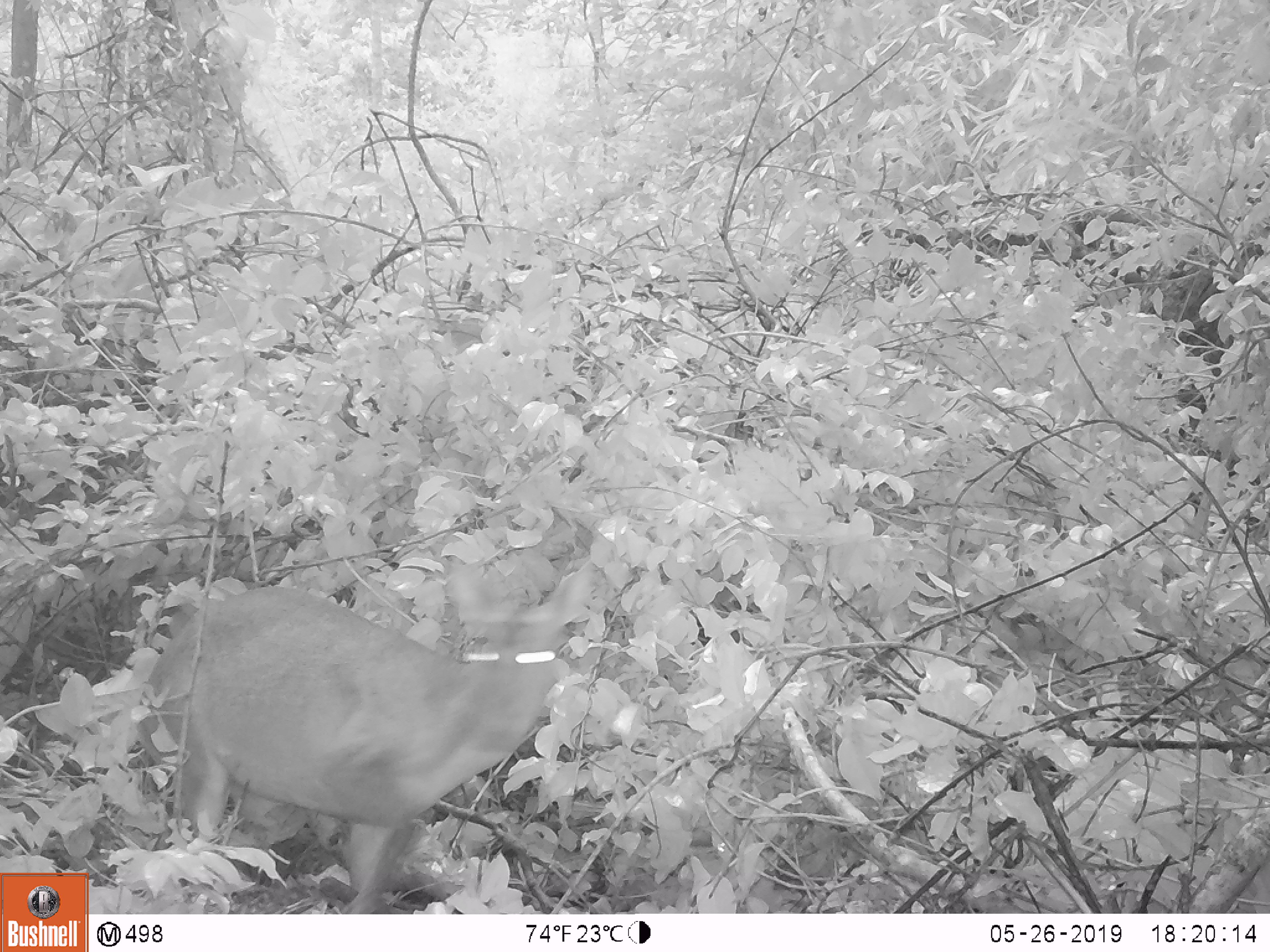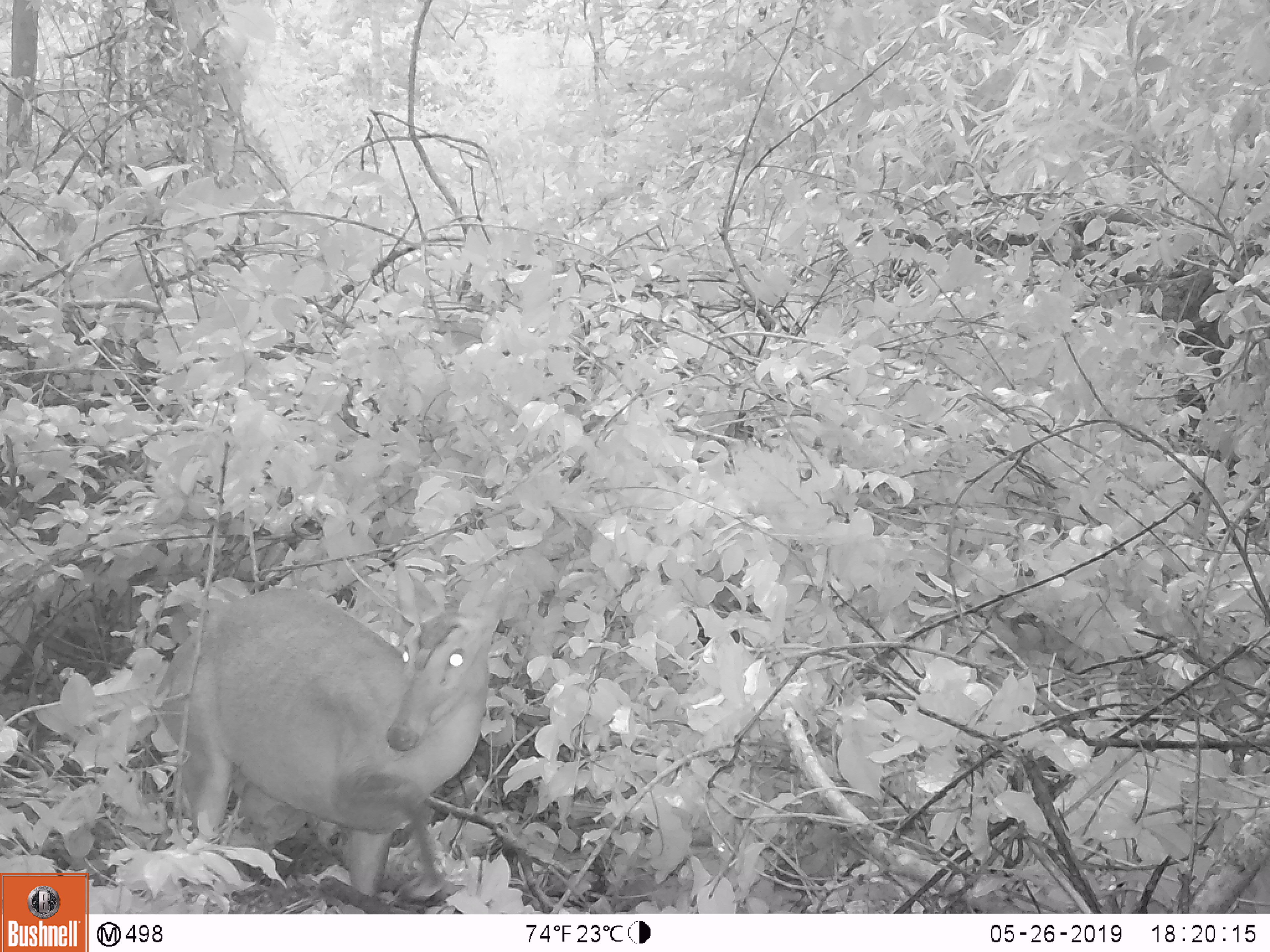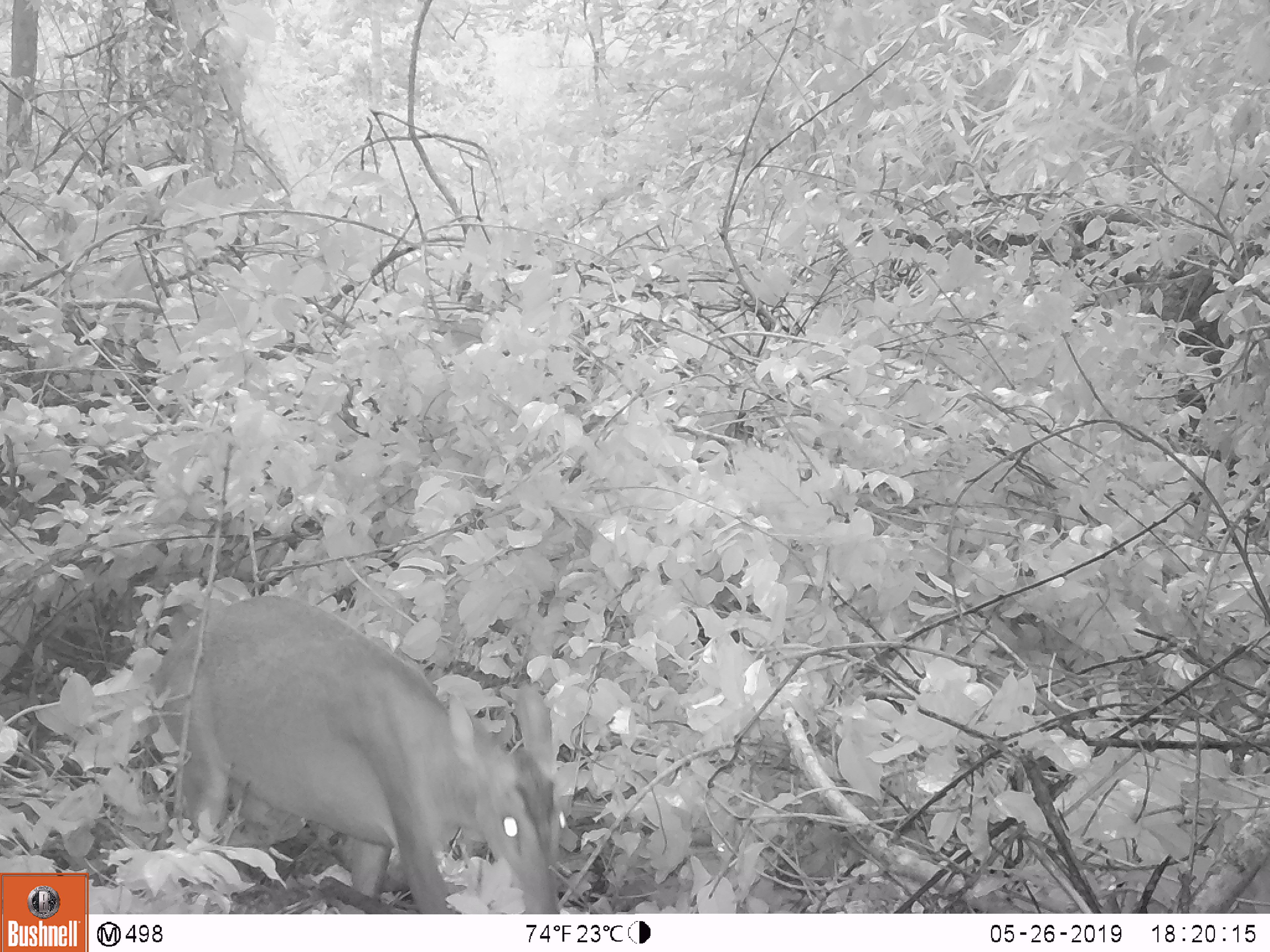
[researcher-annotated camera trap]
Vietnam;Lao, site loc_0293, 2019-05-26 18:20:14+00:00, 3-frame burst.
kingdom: Animalia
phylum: Chordata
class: Mammalia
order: Artiodactyla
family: Cervidae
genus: Muntiacus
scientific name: Muntiacus vuquangensis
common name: large-antlered muntjac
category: large antlered muntjac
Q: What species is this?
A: Large antlered muntjac (large-antlered muntjac) (Muntiacus vuquangensis).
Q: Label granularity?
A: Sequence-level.